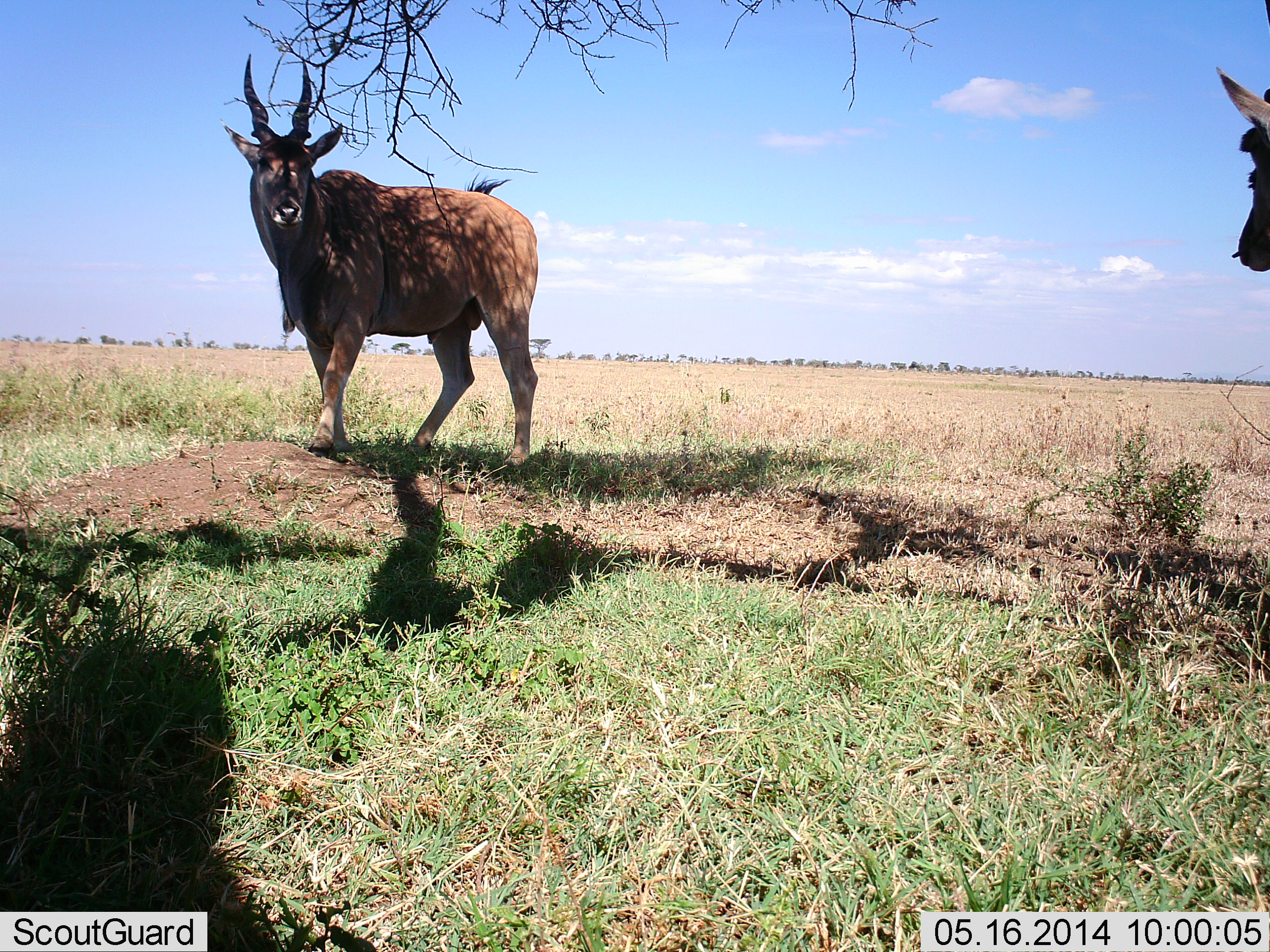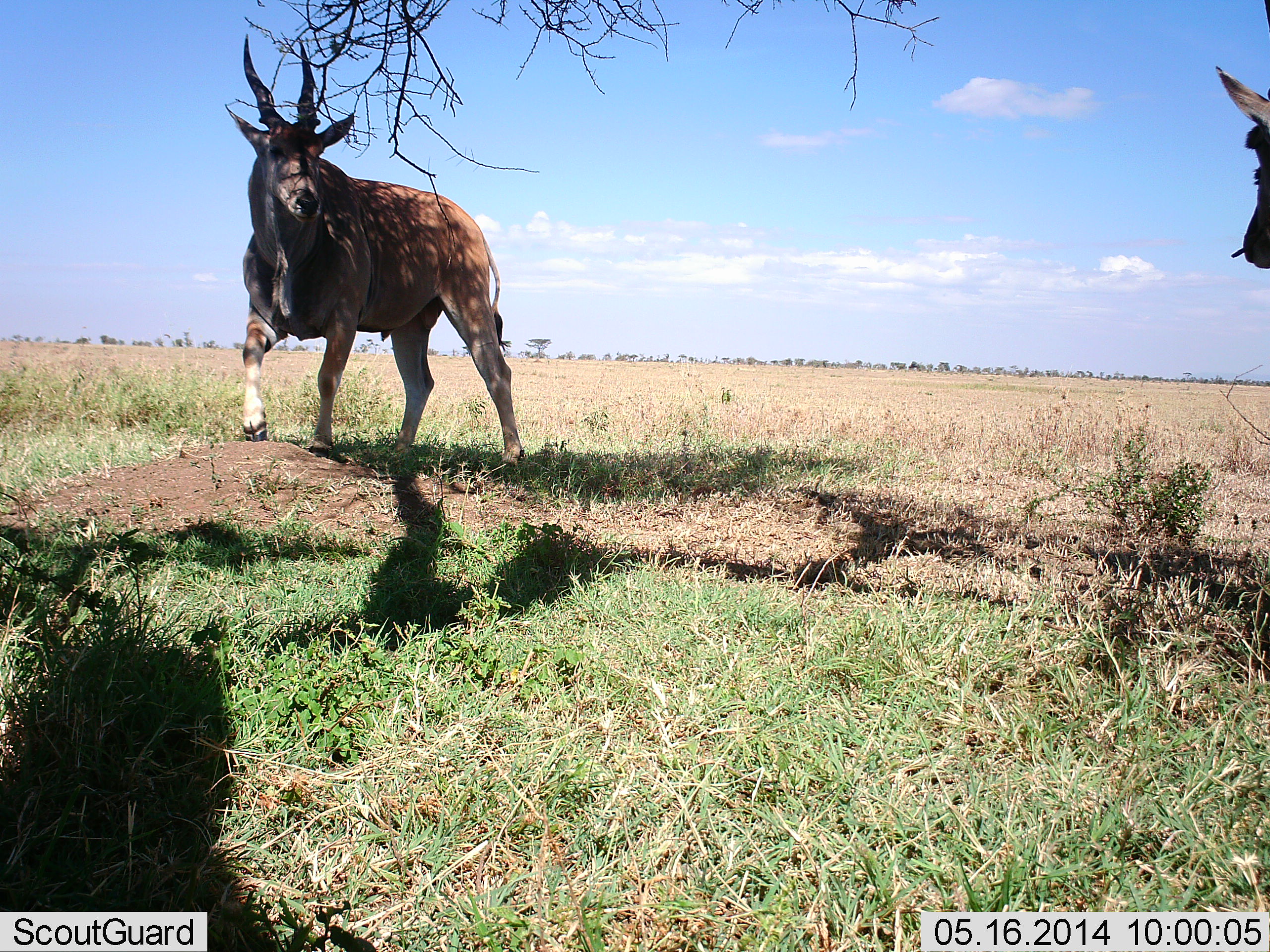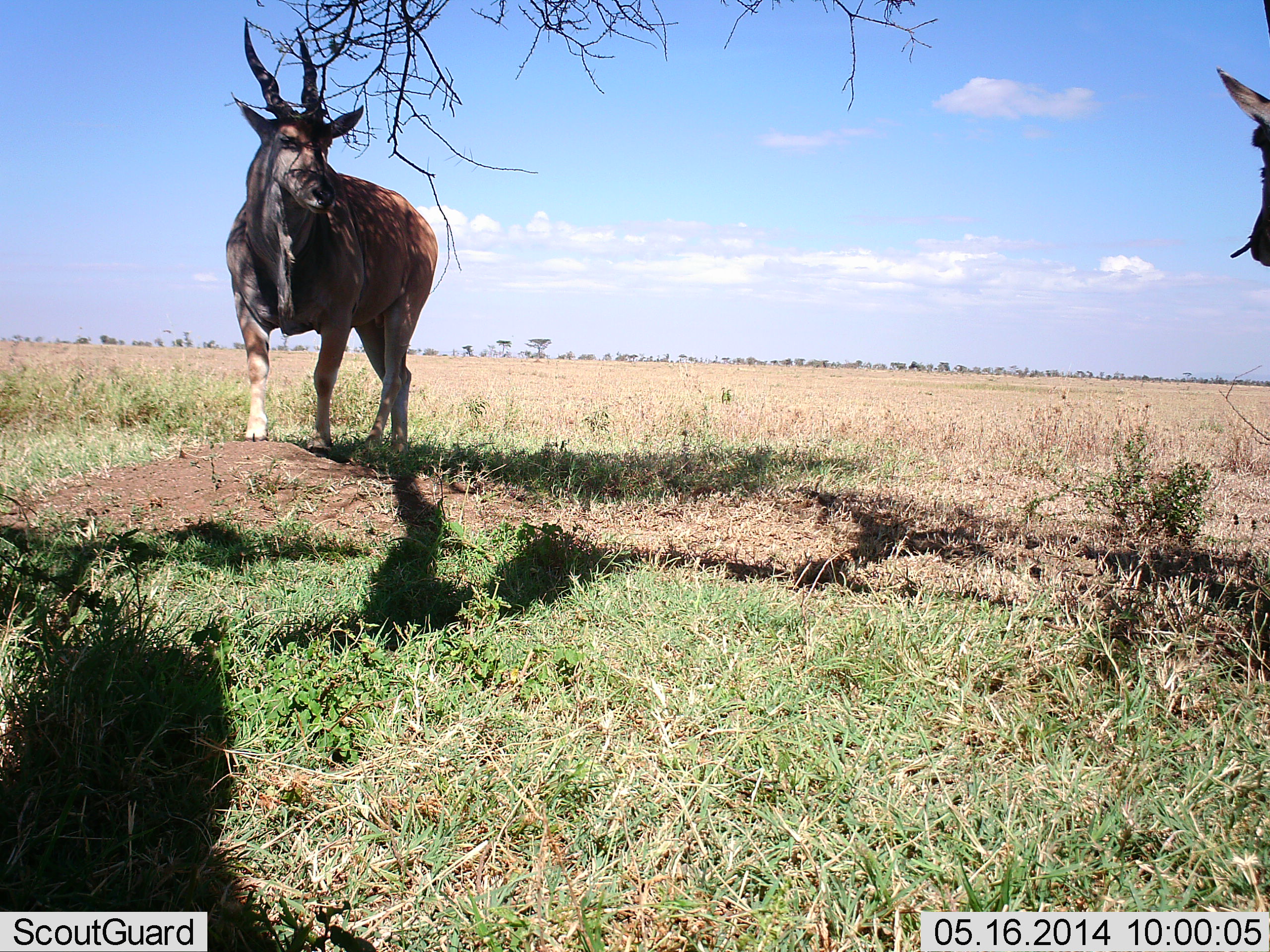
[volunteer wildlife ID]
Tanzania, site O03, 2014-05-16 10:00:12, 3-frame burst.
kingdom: Animalia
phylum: Chordata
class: Mammalia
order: Artiodactyla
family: Bovidae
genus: Tragelaphus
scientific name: Tragelaphus oryx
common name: eland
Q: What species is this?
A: Eland (Tragelaphus oryx).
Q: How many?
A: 2.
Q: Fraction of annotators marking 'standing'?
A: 80%.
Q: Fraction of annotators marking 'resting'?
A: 0%.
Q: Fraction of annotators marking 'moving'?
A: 50%.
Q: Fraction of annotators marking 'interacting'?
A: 20%.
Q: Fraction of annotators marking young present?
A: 0%.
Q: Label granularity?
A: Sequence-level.